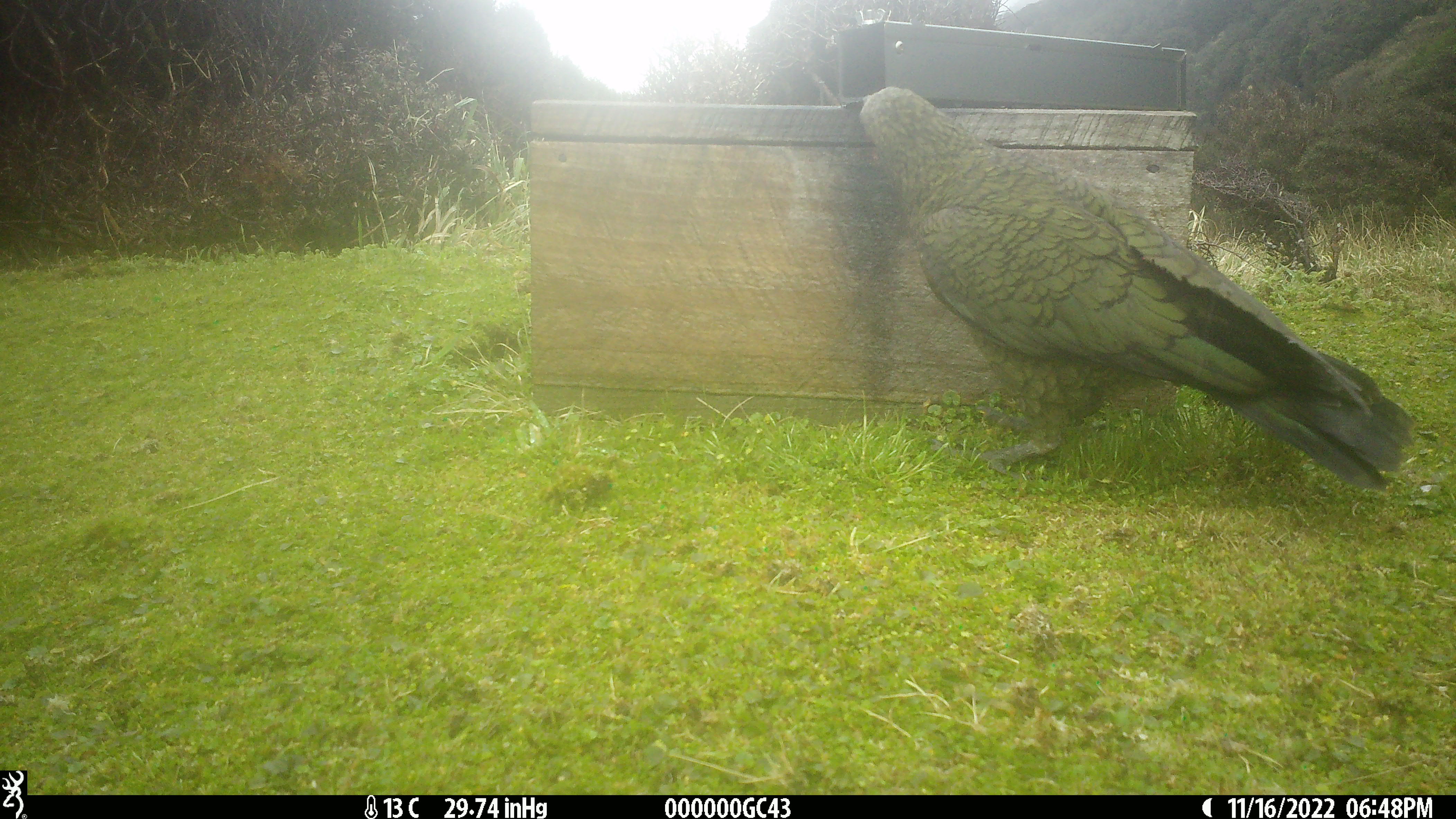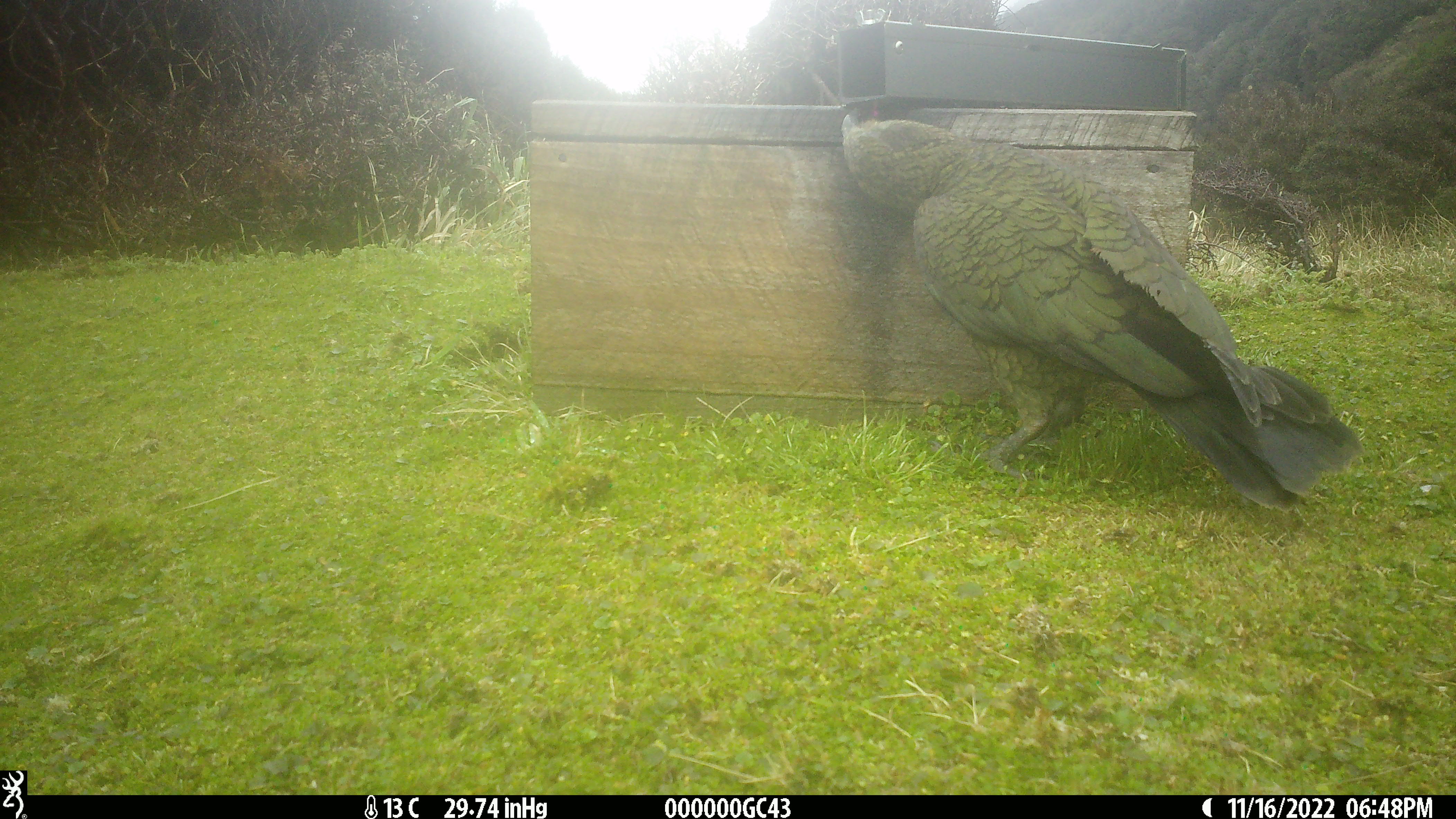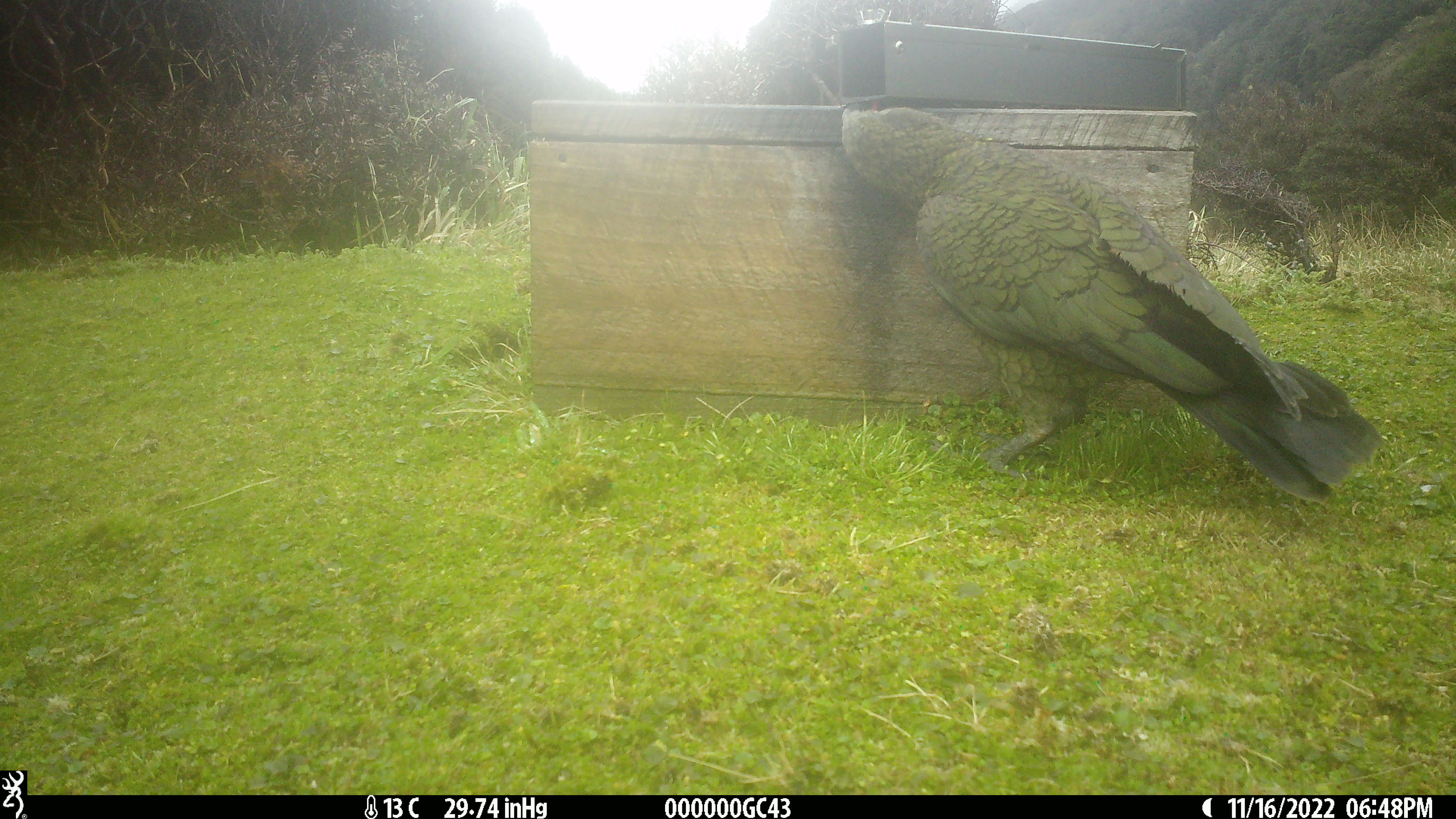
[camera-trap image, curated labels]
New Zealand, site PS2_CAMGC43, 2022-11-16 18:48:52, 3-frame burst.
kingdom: Animalia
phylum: Chordata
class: Aves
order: Psittaciformes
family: Strigopidae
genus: Nestor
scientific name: Nestor notabilis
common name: kea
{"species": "kea (Nestor notabilis)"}